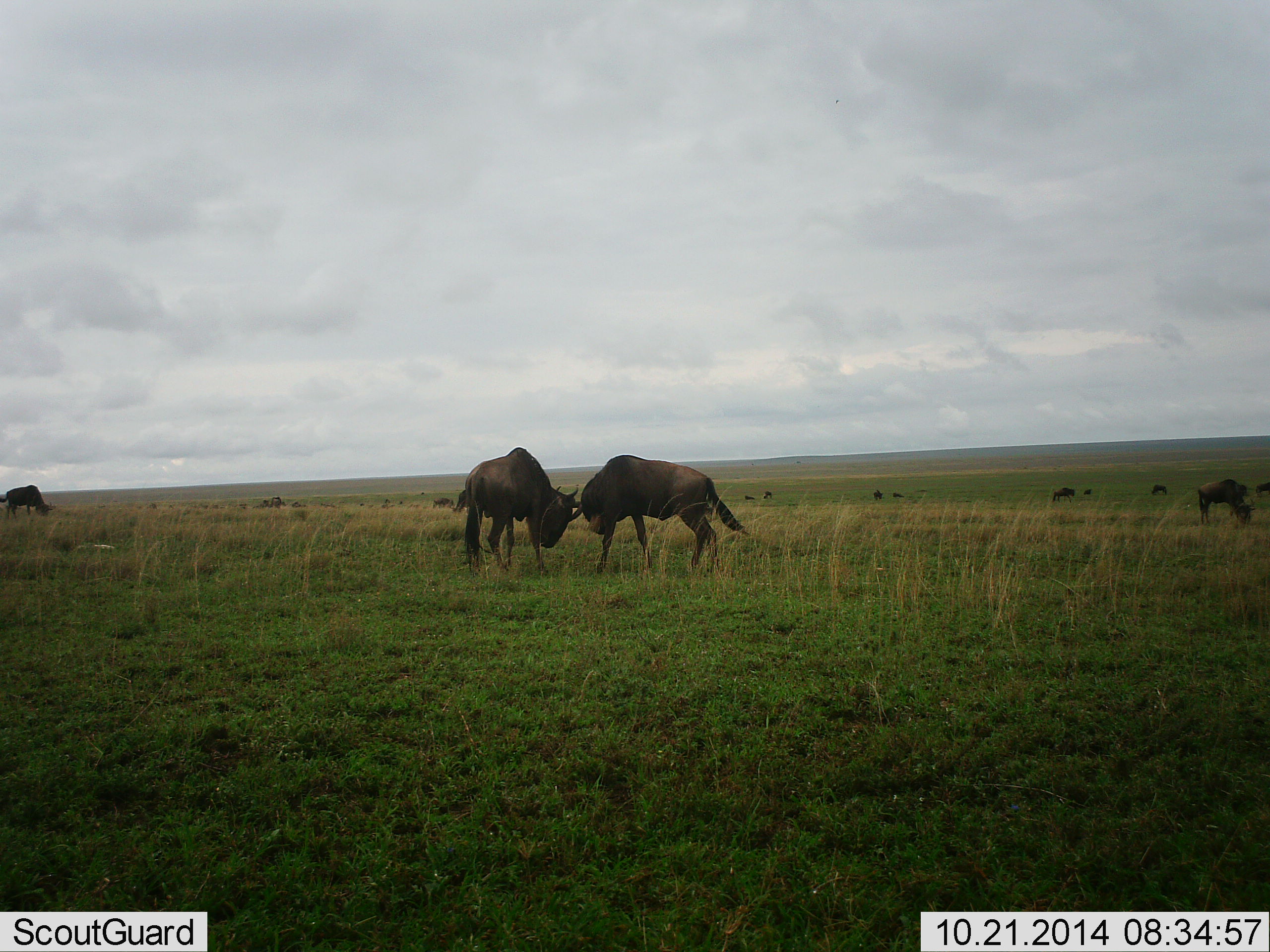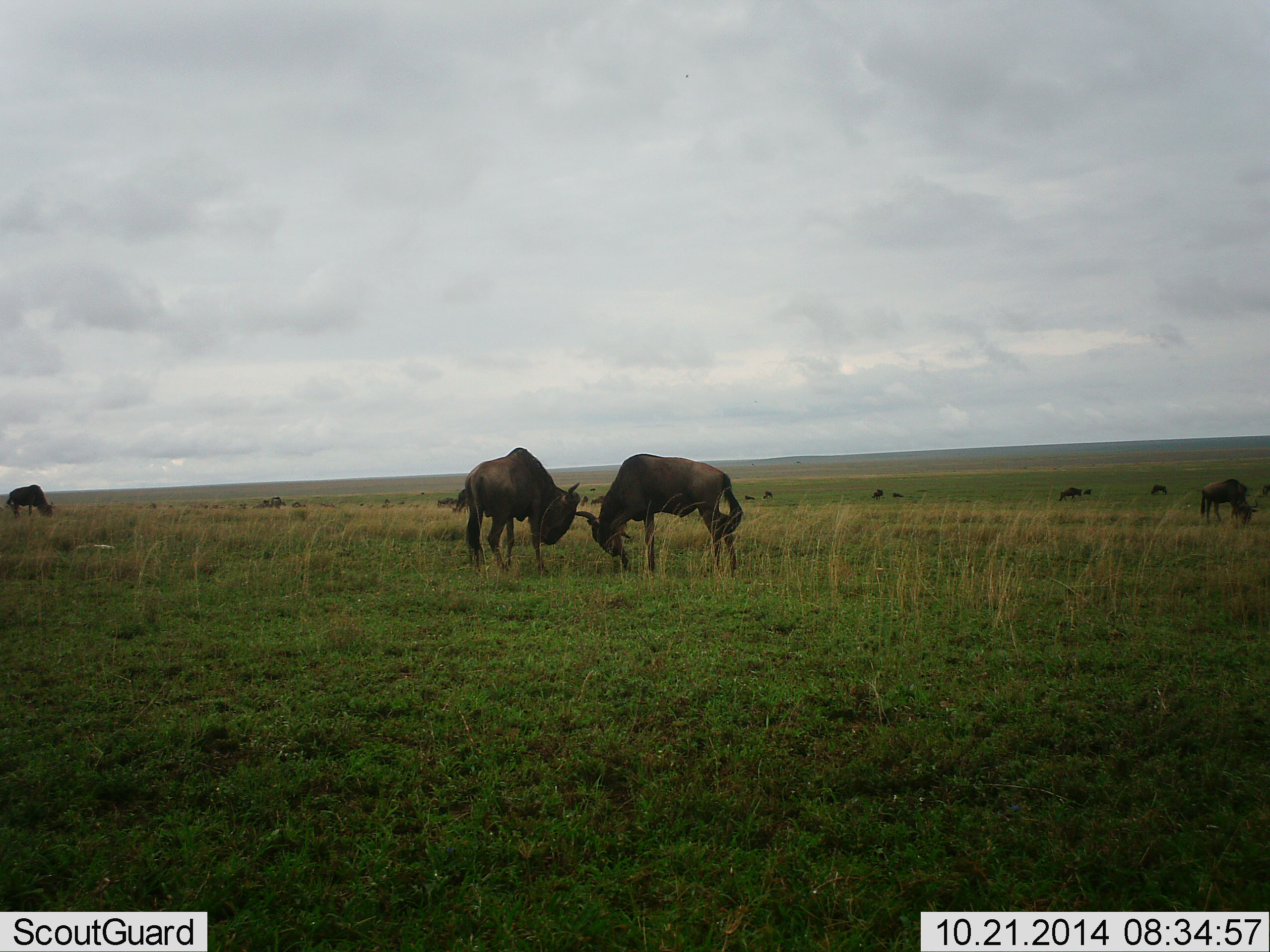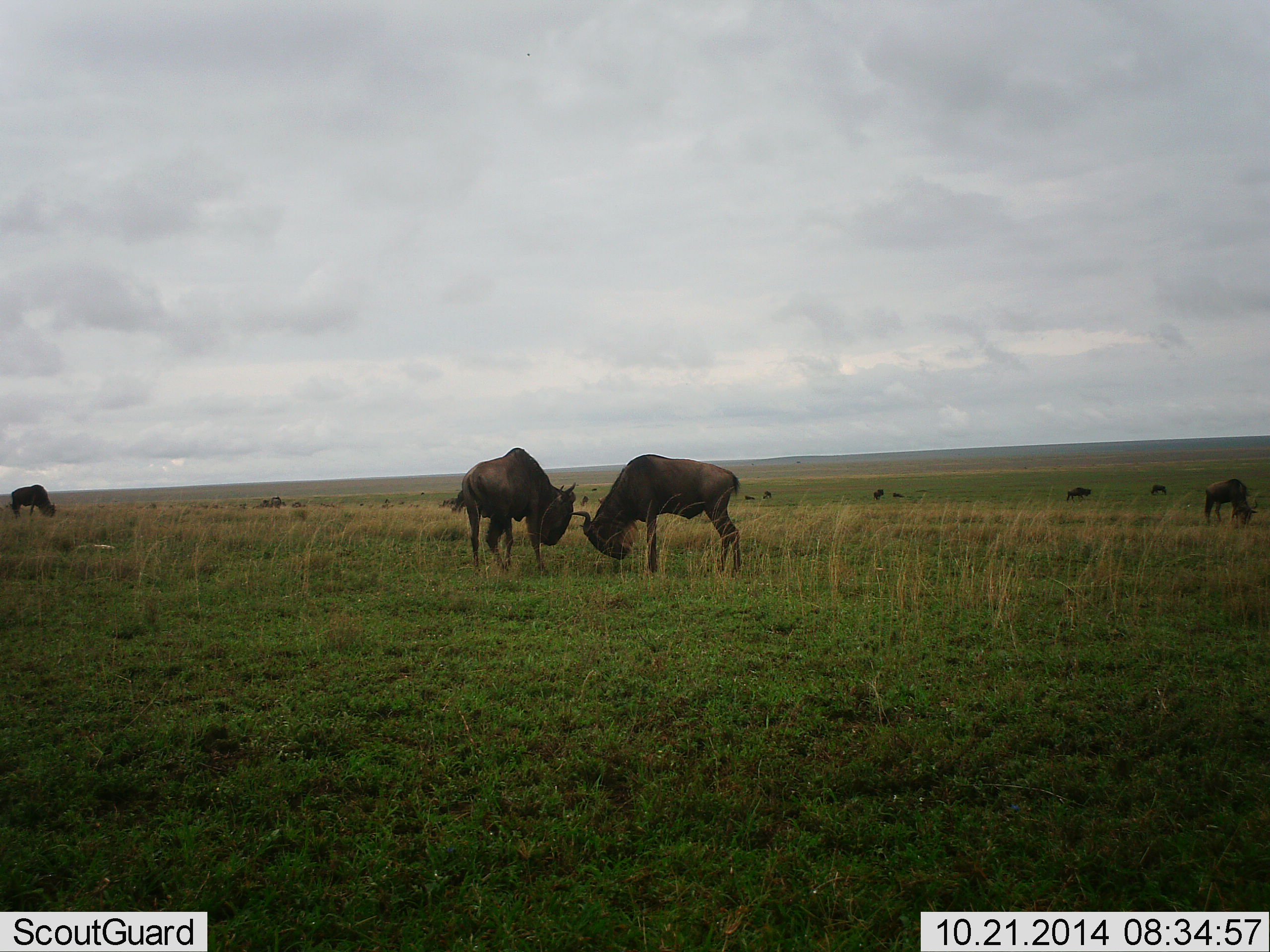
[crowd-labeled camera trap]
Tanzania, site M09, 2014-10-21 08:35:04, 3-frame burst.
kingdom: Animalia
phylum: Chordata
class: Mammalia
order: Artiodactyla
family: Bovidae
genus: Connochaetes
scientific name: Connochaetes taurinus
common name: blue wildebeest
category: wildebeest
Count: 10.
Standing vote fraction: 10%.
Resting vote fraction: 0%.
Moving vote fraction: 0%.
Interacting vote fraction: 90%.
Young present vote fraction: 0%.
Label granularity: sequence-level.